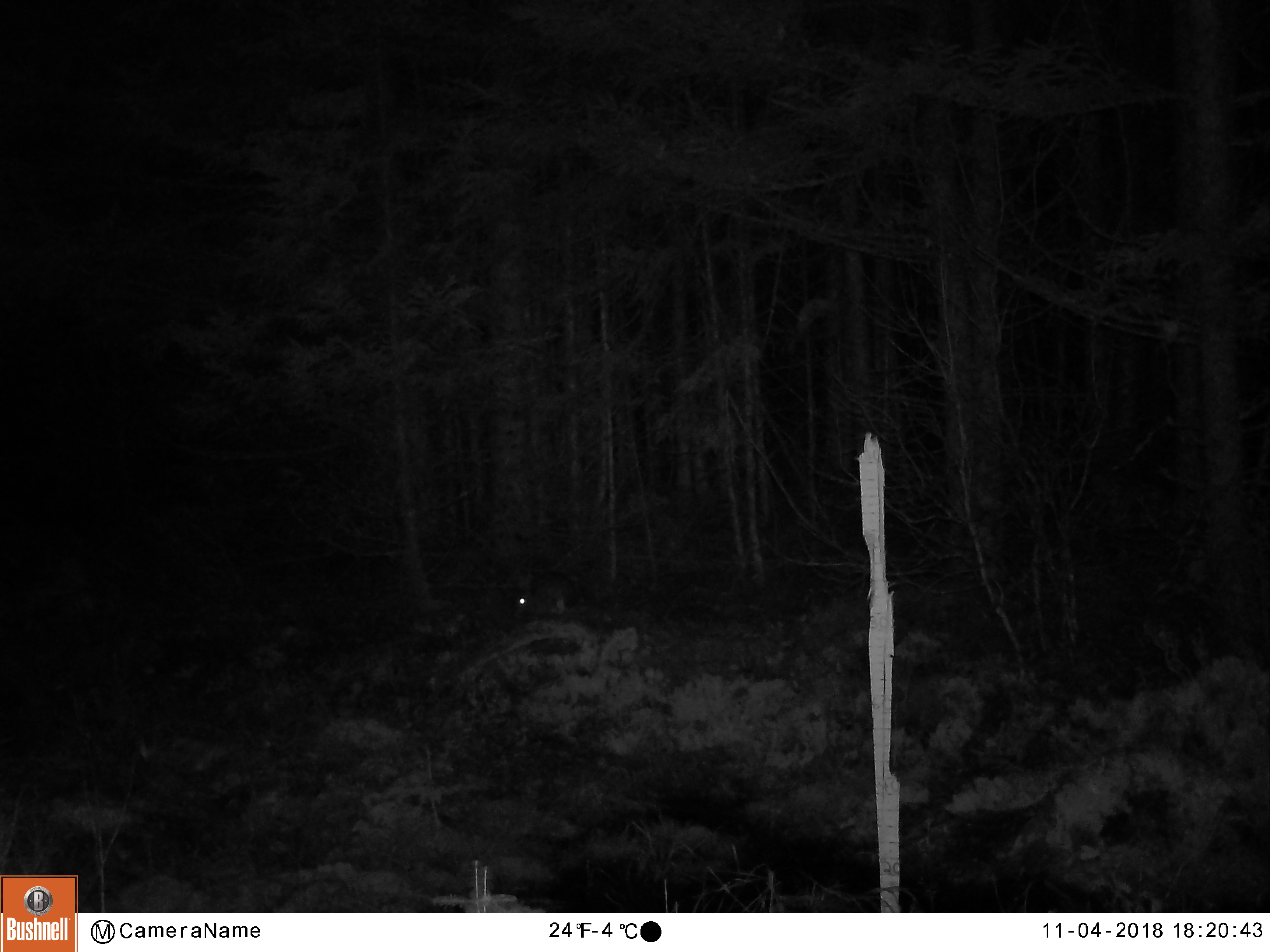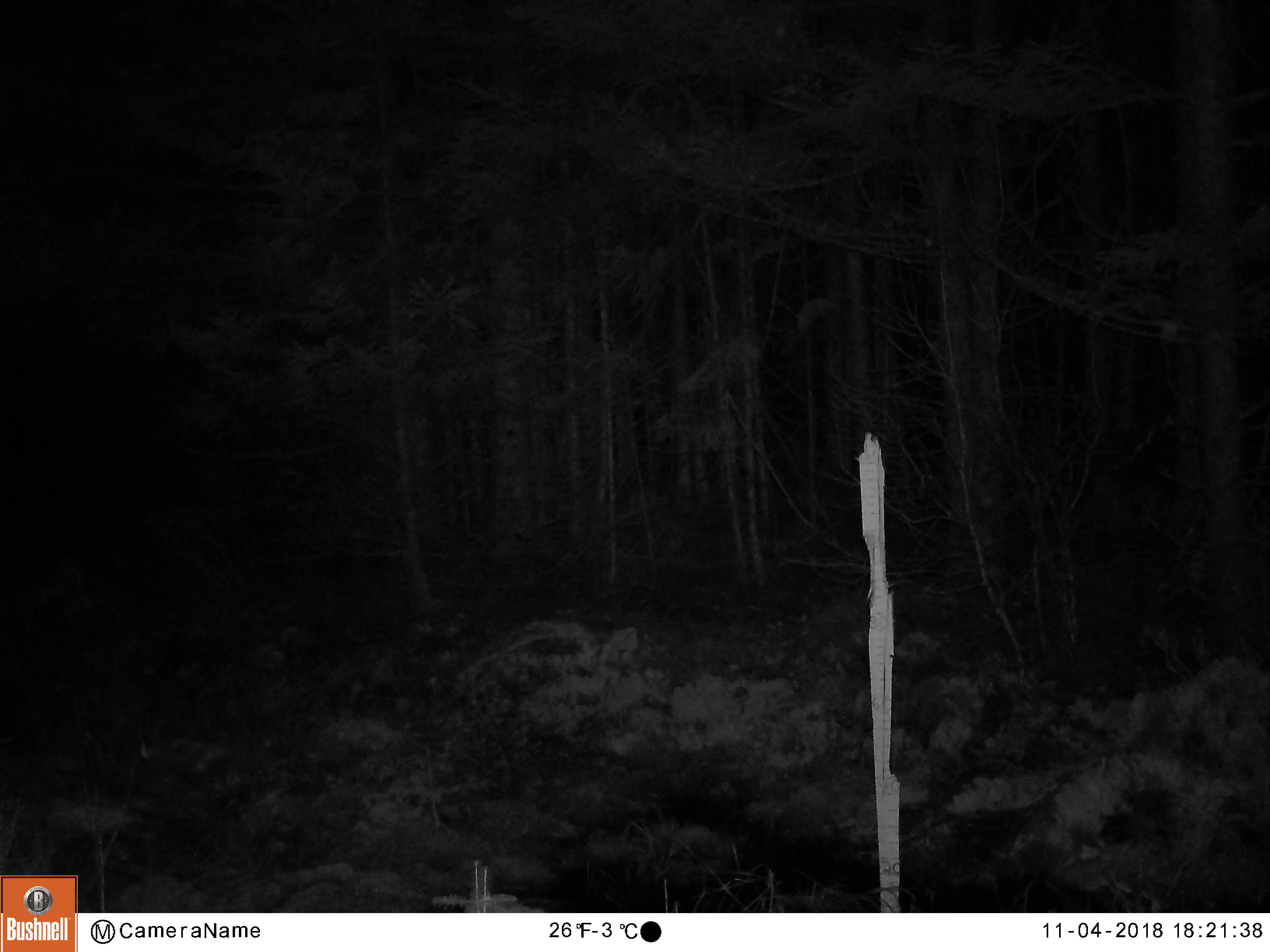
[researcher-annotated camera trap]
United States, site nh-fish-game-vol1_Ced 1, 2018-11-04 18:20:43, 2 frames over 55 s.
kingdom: Animalia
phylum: Chordata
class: Mammalia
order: Lagomorpha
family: Leporidae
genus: Lepus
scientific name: Lepus americanus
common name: snowshoe hare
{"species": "snowshoe hare (Lepus americanus)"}